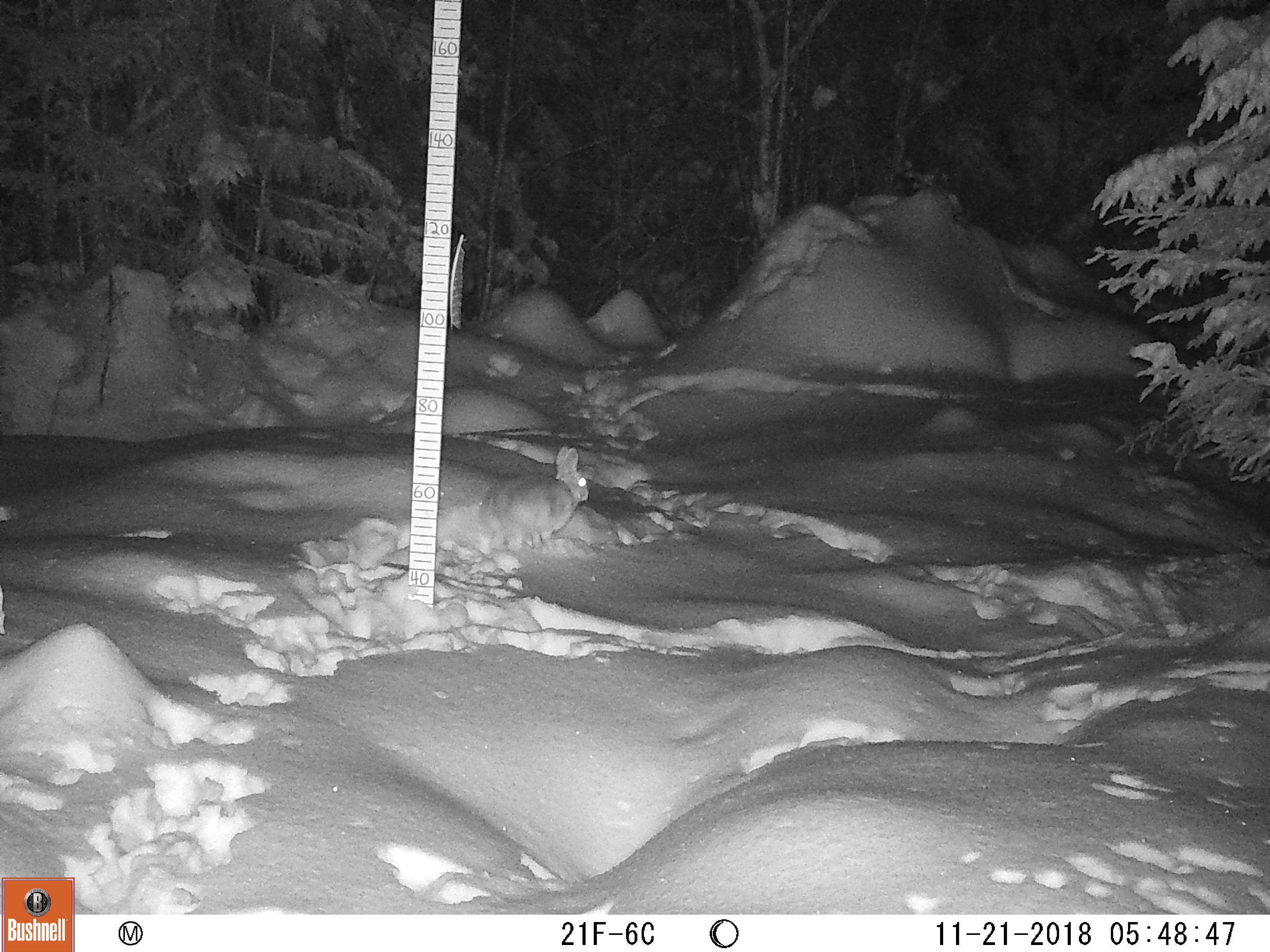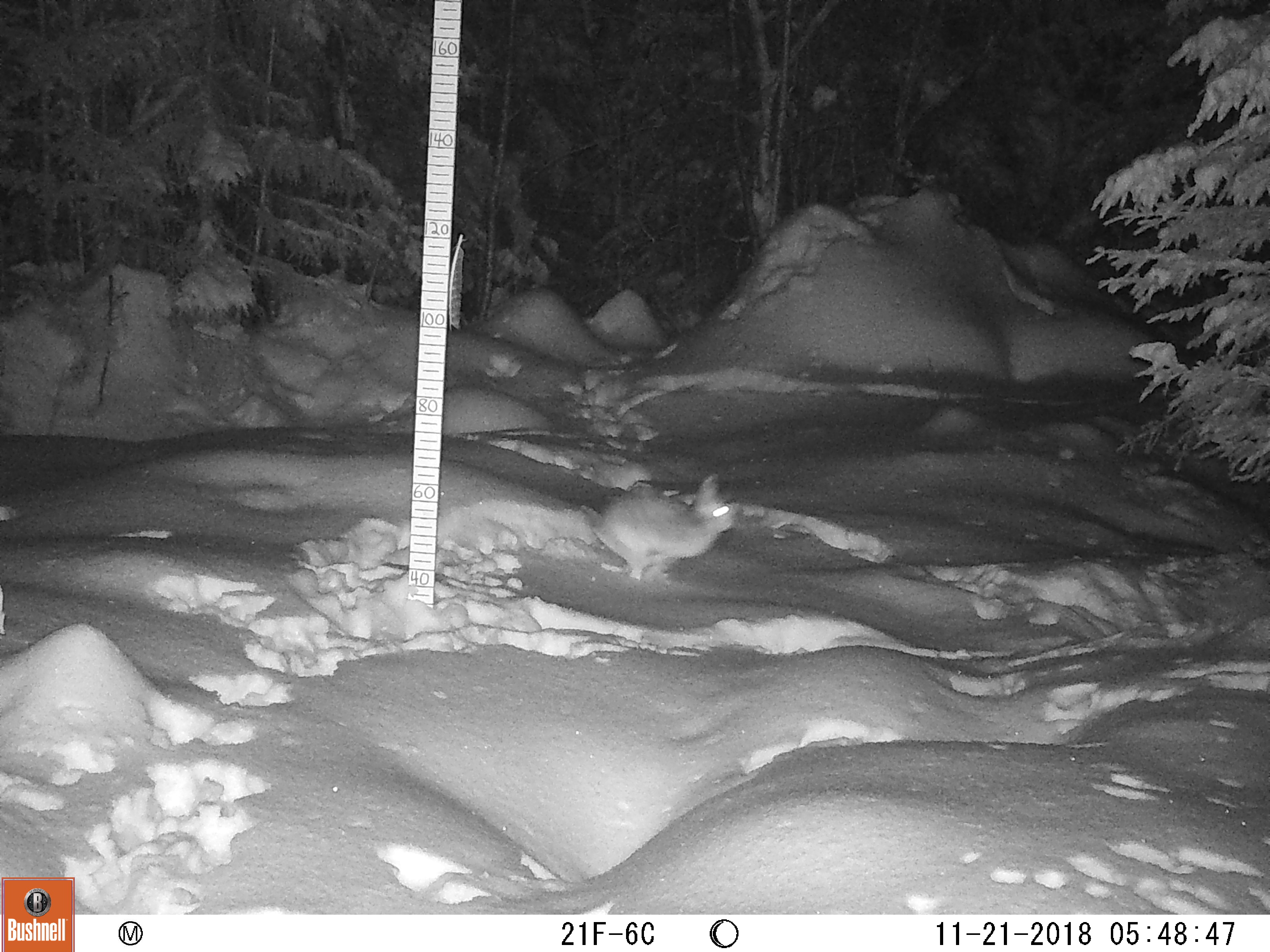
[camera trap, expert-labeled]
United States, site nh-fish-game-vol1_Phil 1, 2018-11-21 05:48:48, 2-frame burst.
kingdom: Animalia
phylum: Chordata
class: Mammalia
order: Lagomorpha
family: Leporidae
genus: Lepus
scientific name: Lepus americanus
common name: snowshoe hare